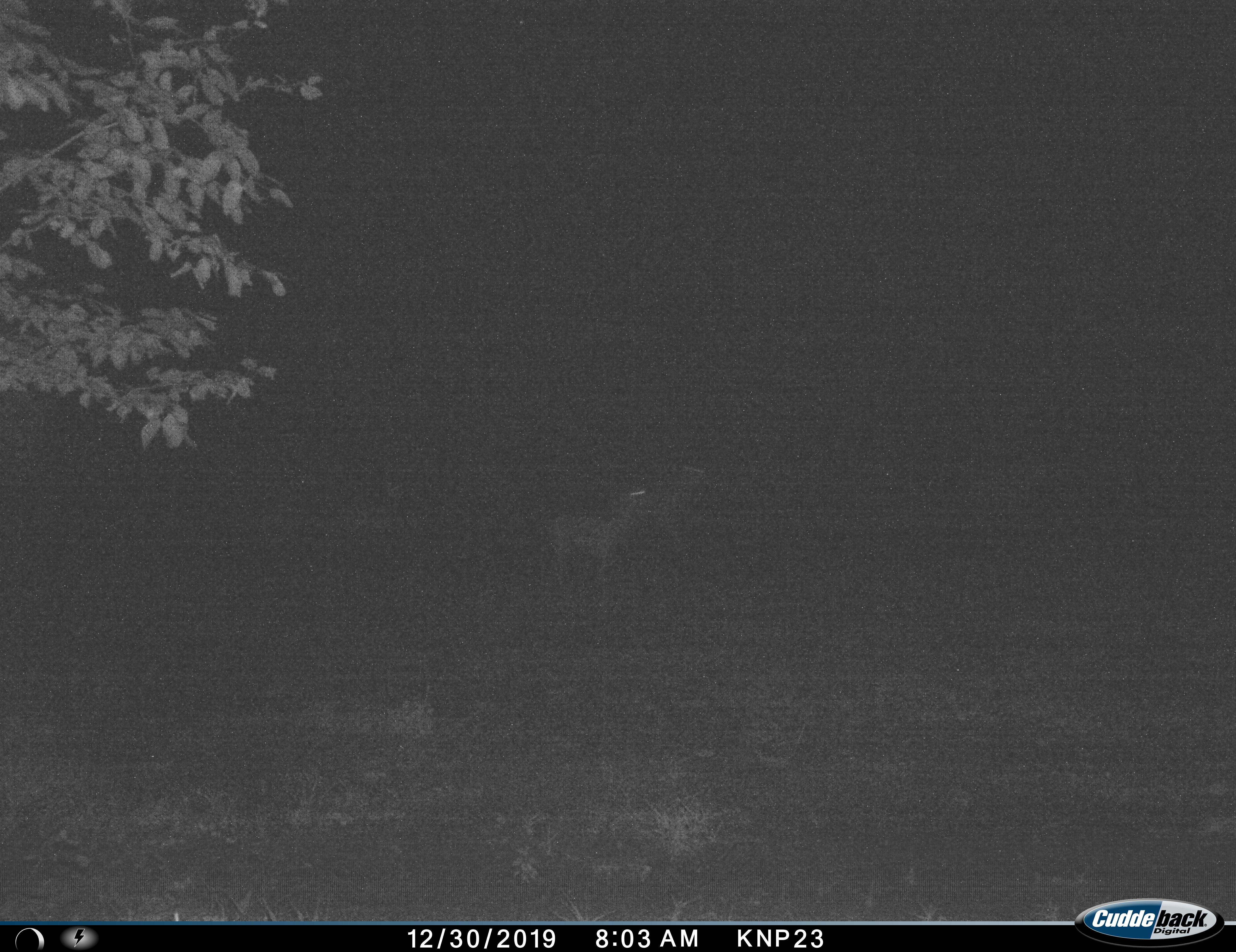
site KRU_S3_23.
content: unidentified animal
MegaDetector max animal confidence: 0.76